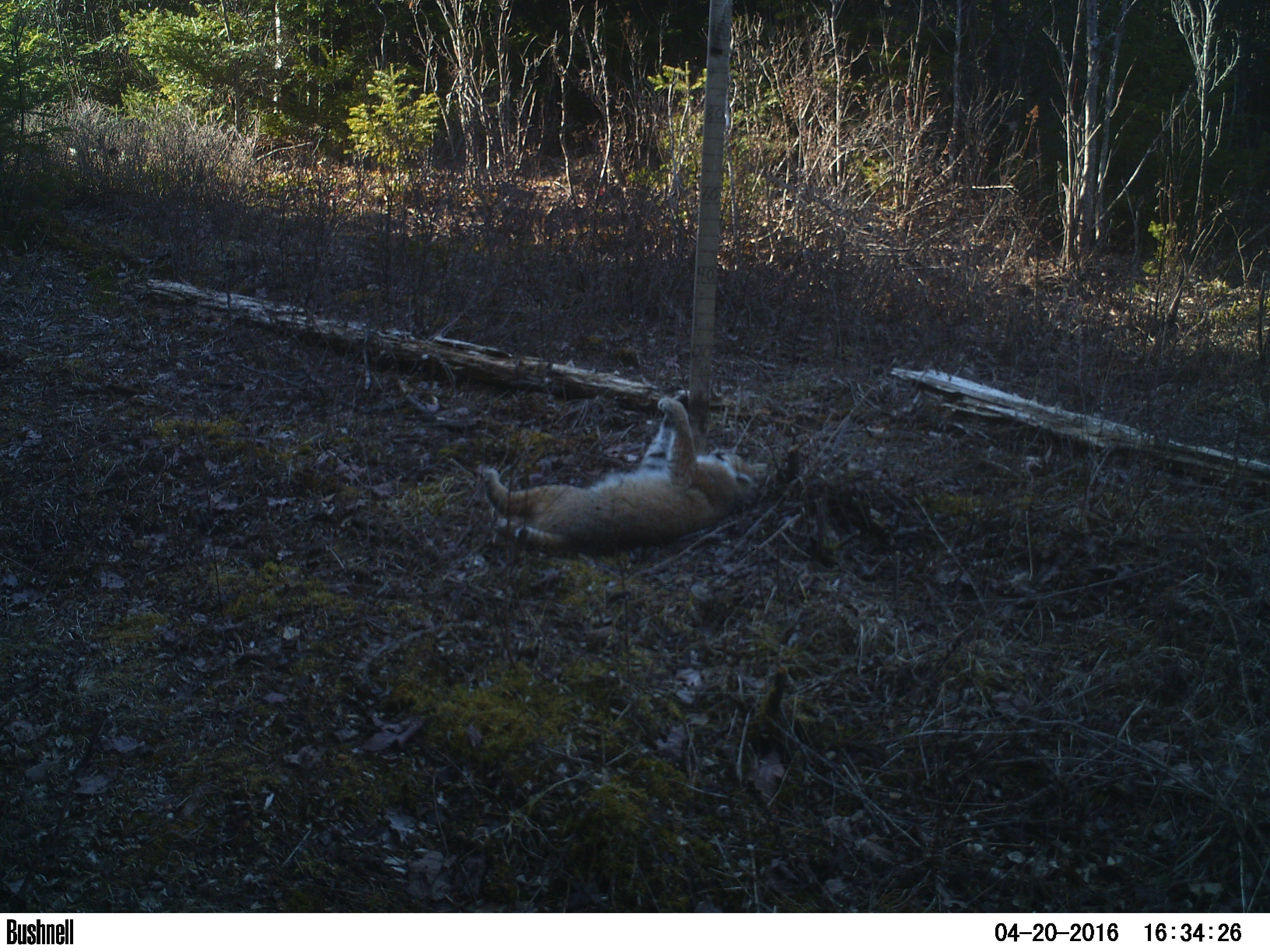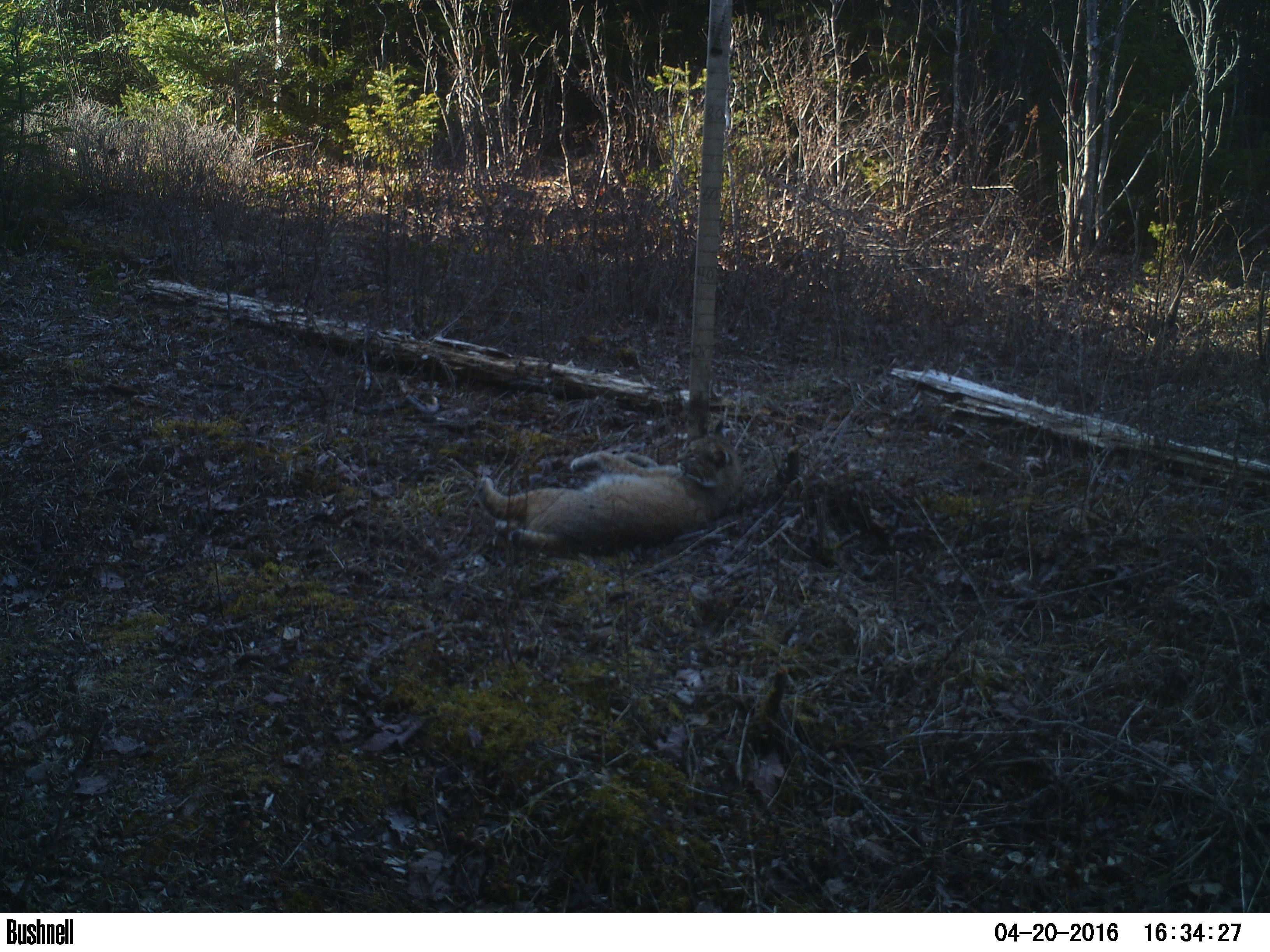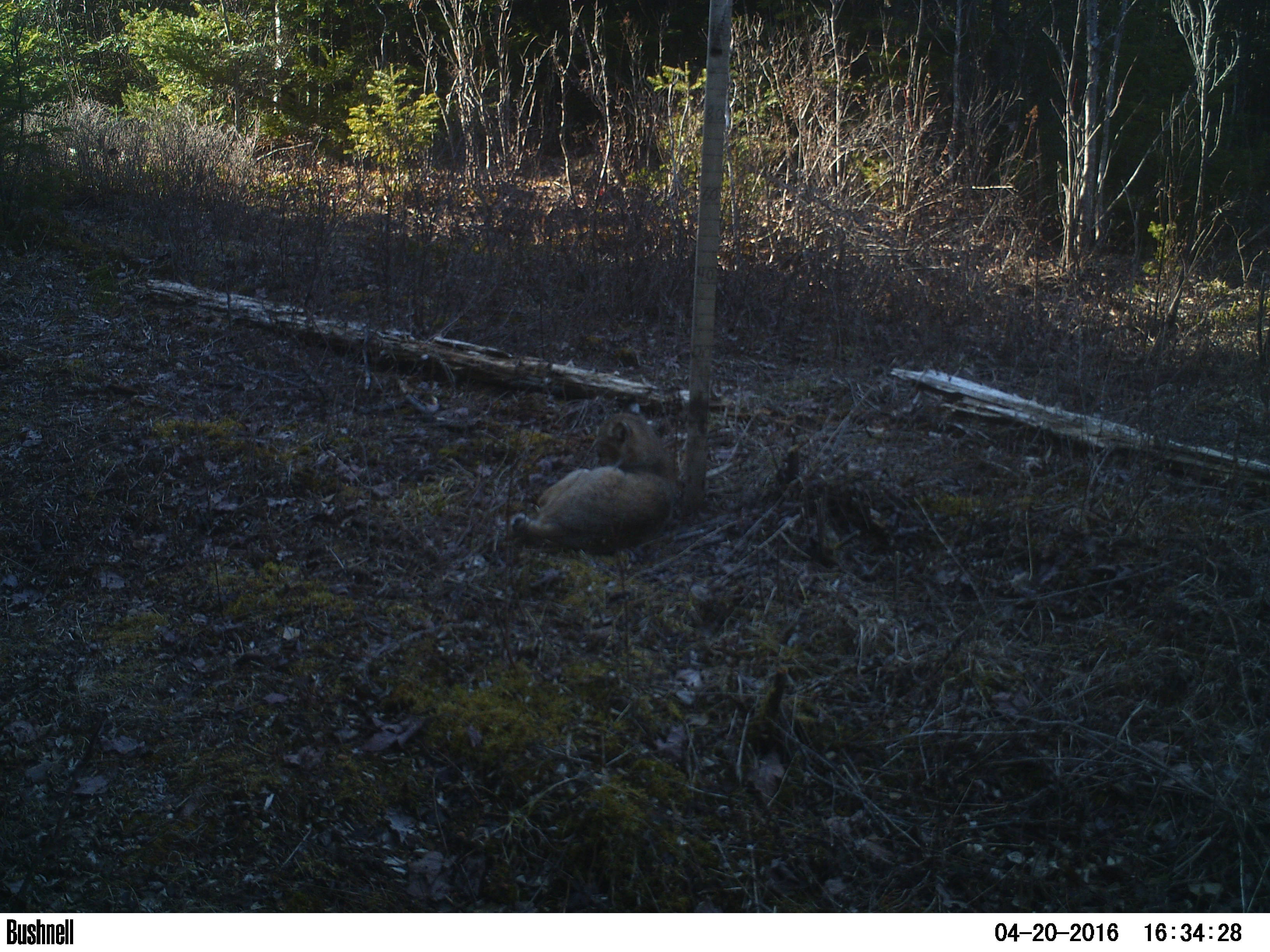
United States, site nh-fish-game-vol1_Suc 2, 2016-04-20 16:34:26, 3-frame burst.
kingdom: Animalia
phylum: Chordata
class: Mammalia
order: Carnivora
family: Felidae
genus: Lynx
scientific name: Lynx rufus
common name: bobcat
Bobcat (Lynx rufus).